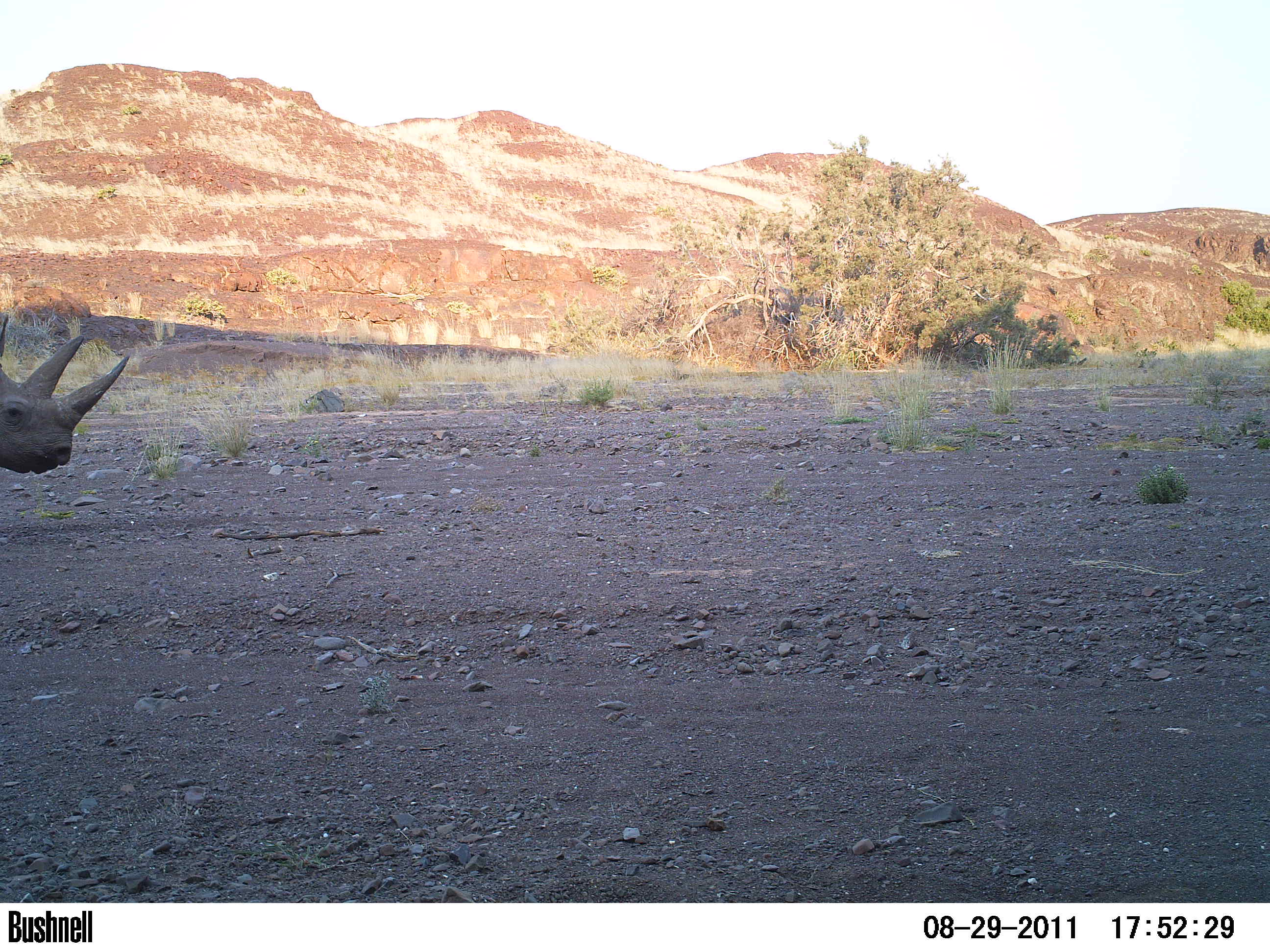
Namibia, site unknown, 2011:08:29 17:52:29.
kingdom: Animalia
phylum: Chordata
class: Mammalia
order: Perissodactyla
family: Rhinocerotidae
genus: Diceros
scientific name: Diceros bicornis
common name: black rhinoceros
Diceros bicornis (black rhinoceros).